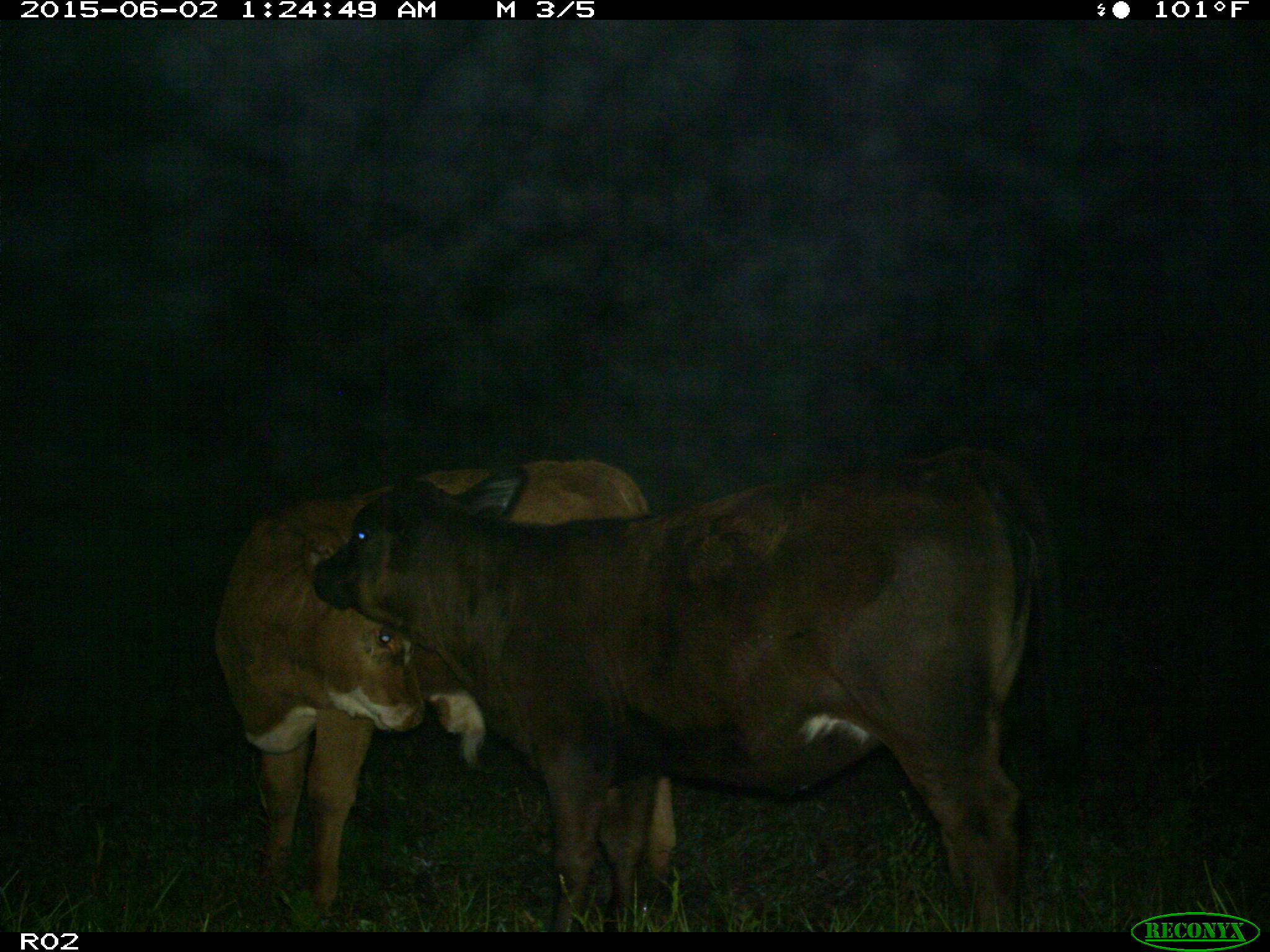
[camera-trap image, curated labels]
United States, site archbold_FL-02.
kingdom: Animalia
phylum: Chordata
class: Mammalia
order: Artiodactyla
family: Bovidae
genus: Bos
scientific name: Bos taurus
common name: domestic cow